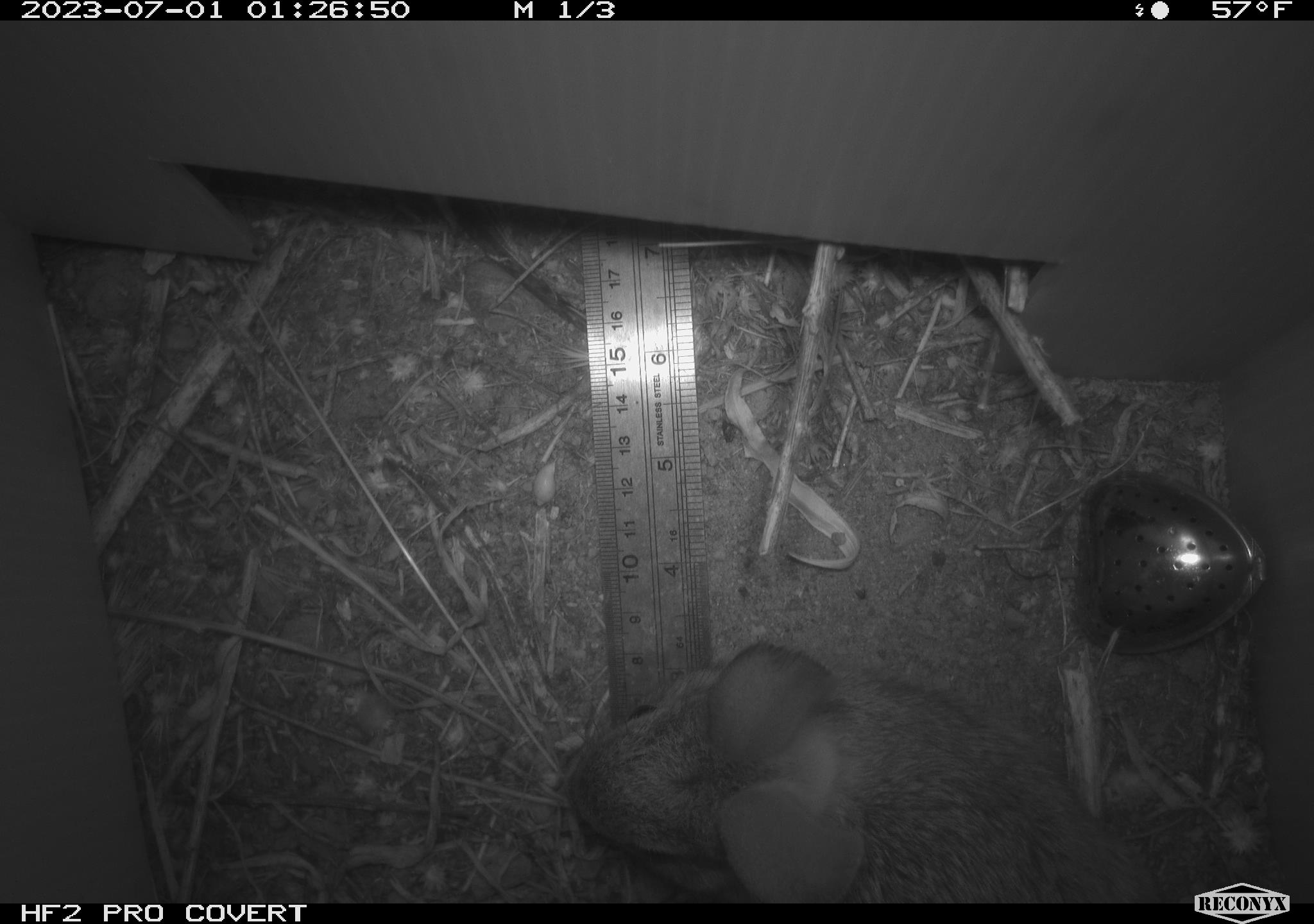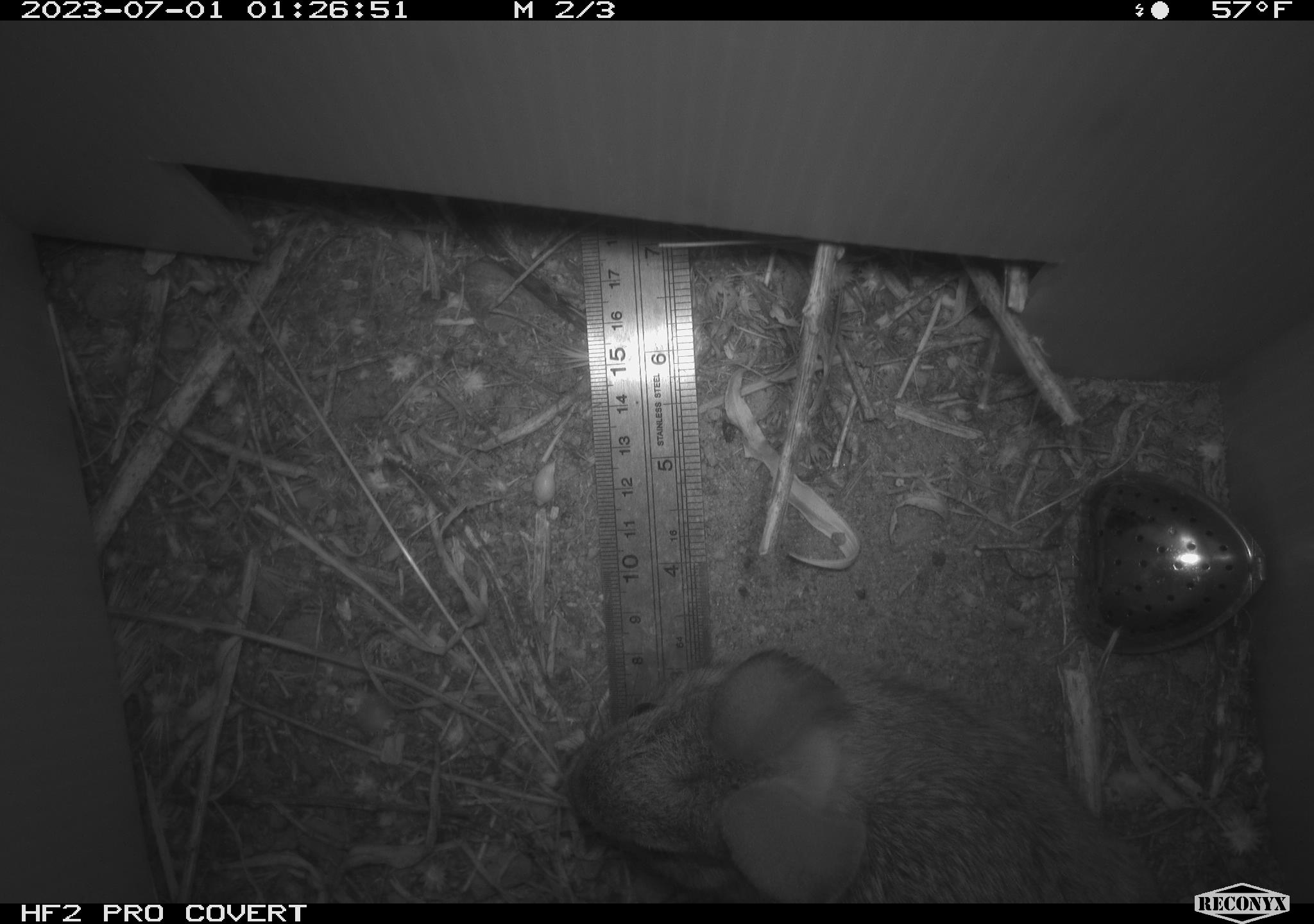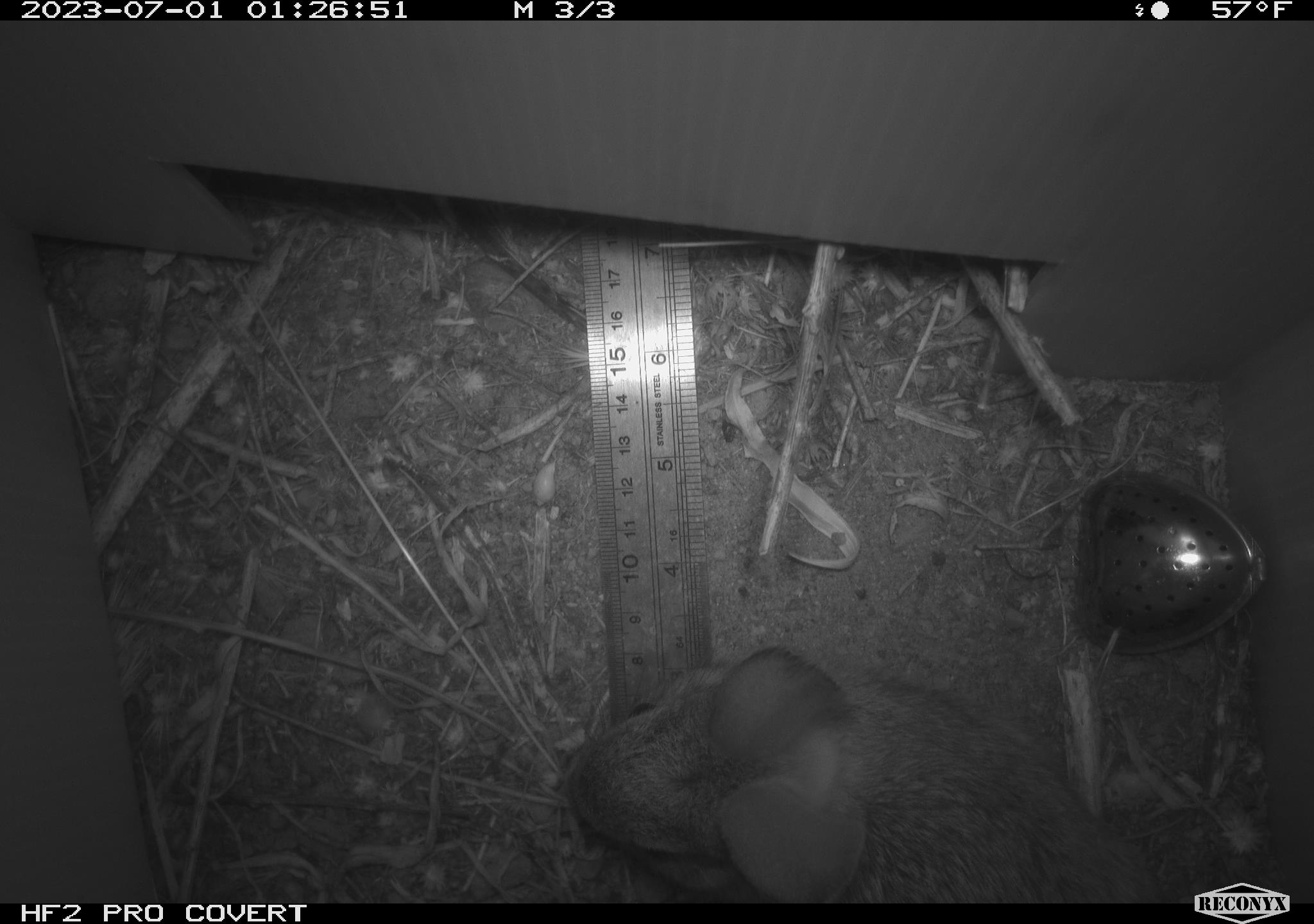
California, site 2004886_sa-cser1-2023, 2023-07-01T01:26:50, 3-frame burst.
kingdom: Animalia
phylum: Chordata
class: Mammalia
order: Lagomorpha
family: Leporidae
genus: Sylvilagus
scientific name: Sylvilagus bachmani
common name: brush rabbit